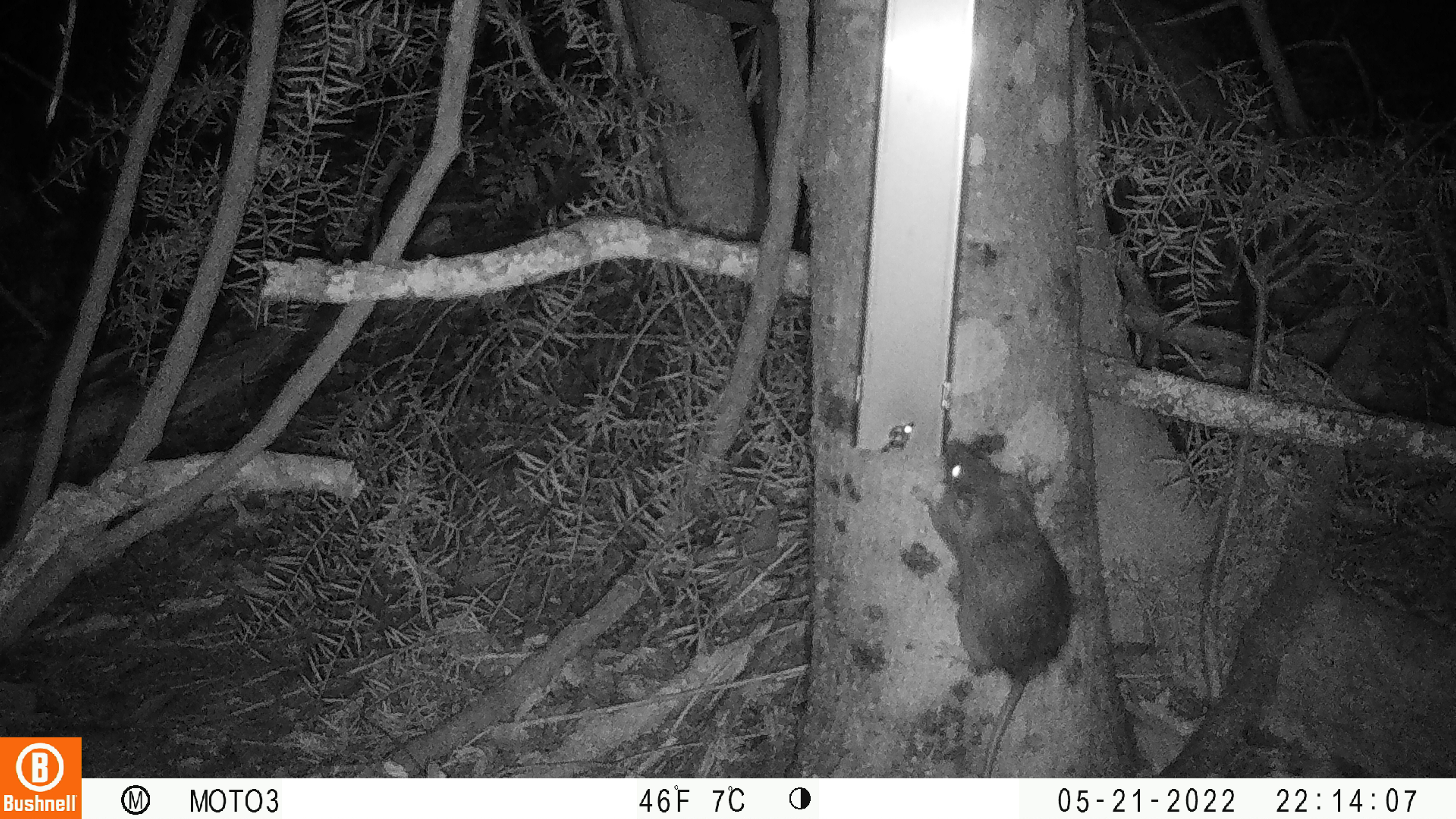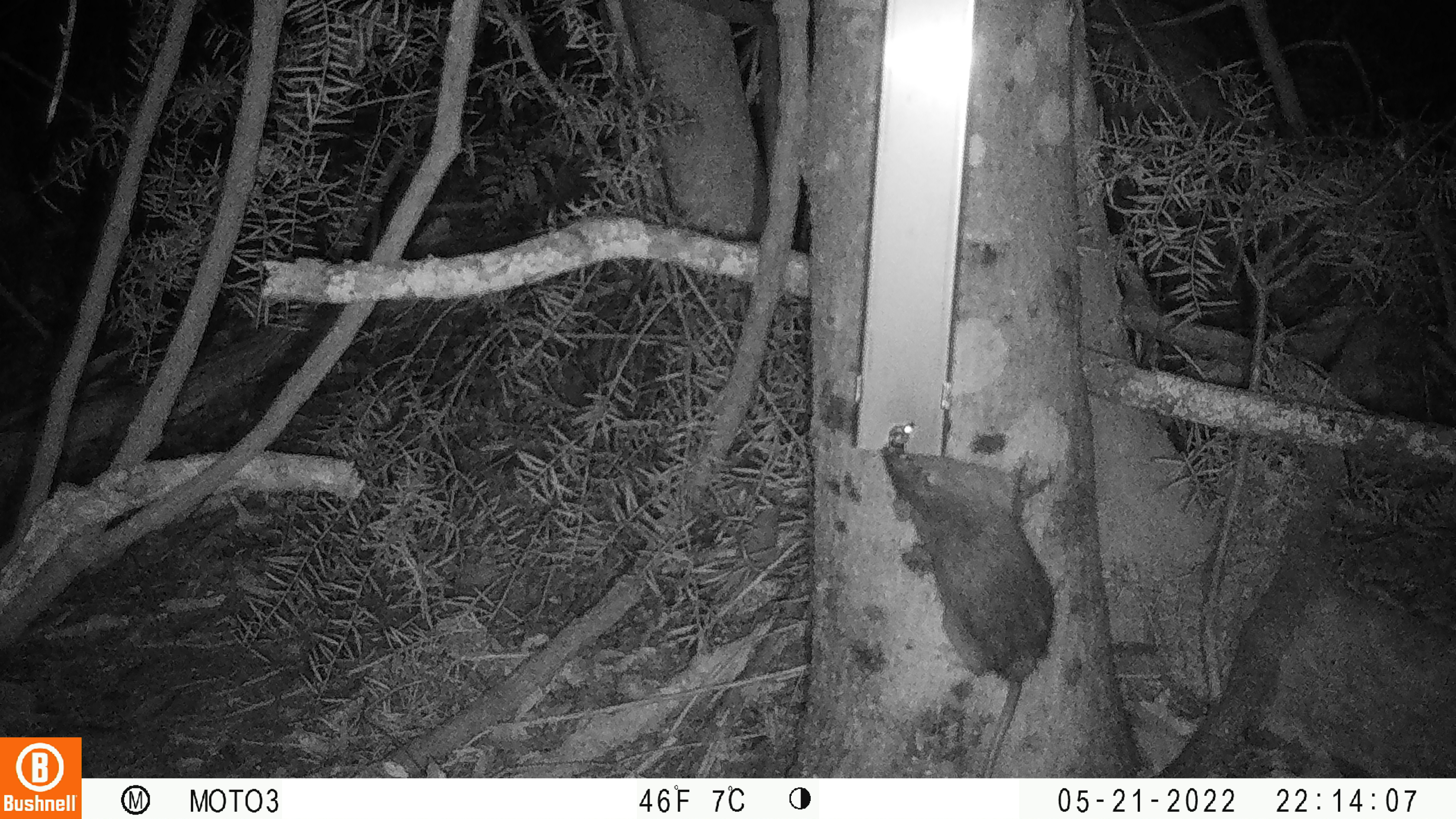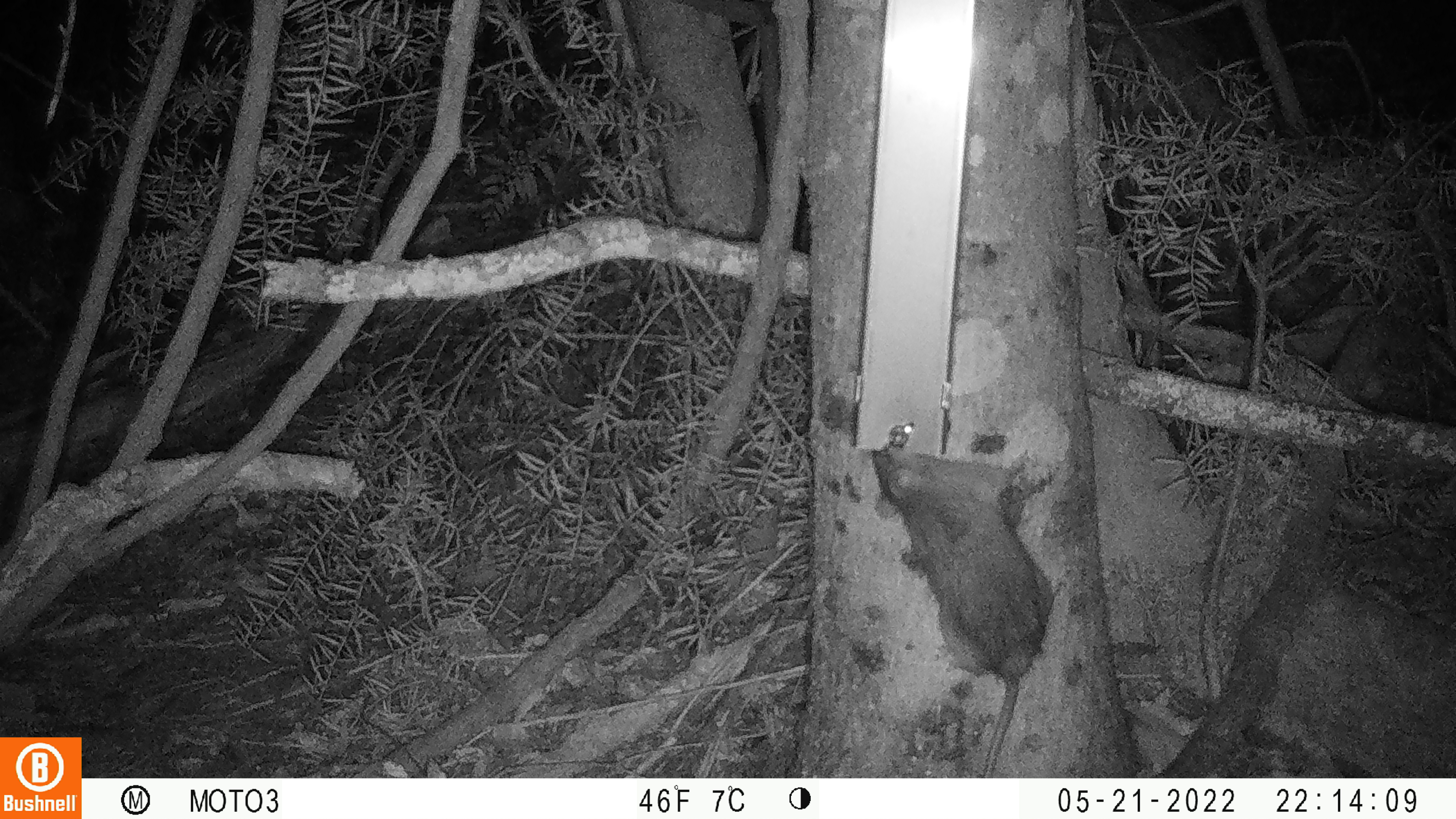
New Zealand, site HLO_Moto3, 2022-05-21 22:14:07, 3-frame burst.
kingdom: Animalia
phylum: Chordata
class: Mammalia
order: Rodentia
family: Muridae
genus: Rattus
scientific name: Rattus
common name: rat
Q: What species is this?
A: Rat (Rattus).